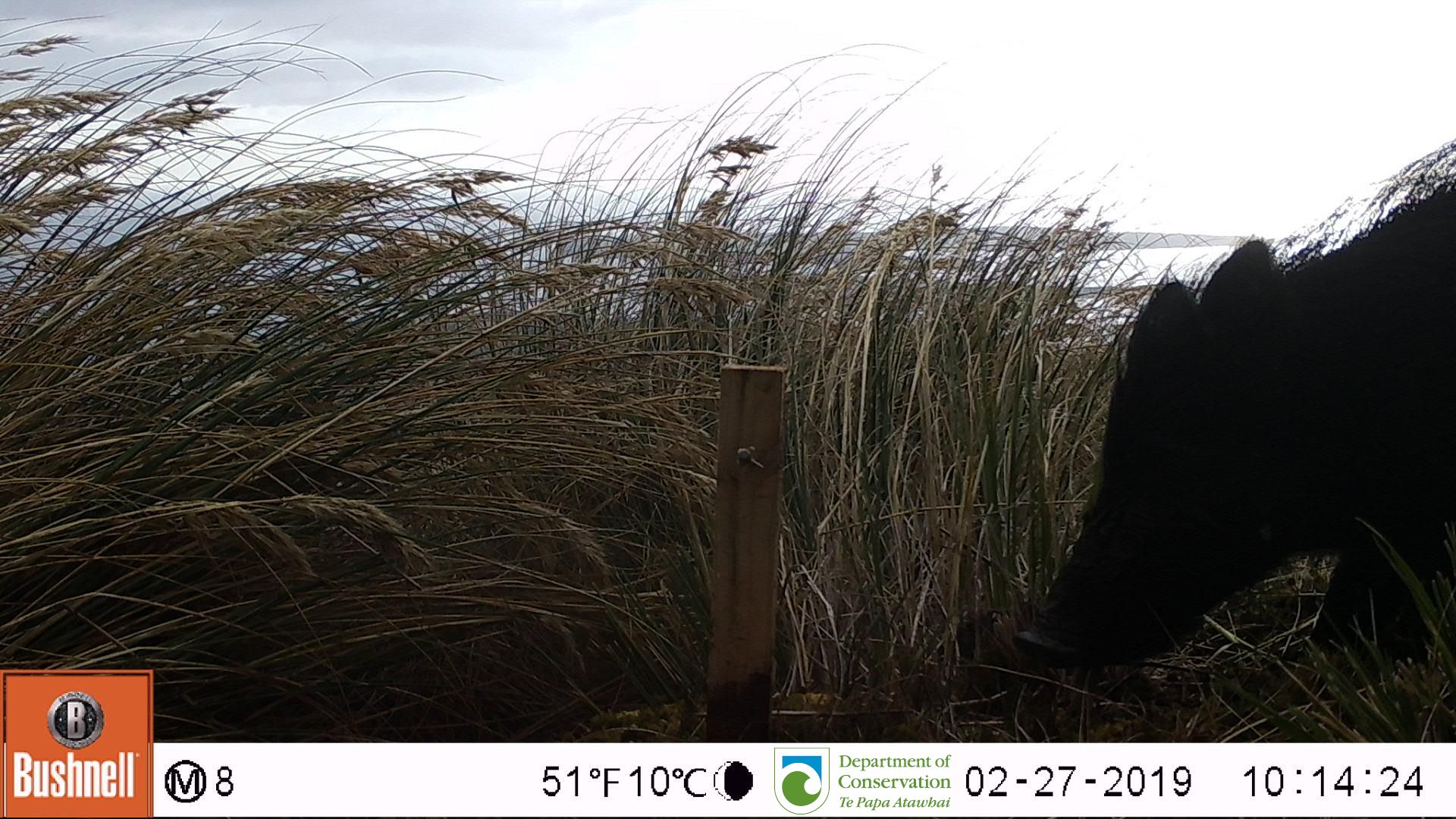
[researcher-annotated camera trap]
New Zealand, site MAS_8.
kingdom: Animalia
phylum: Chordata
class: Mammalia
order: Artiodactyla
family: Suidae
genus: Sus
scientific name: Sus scrofa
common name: pig